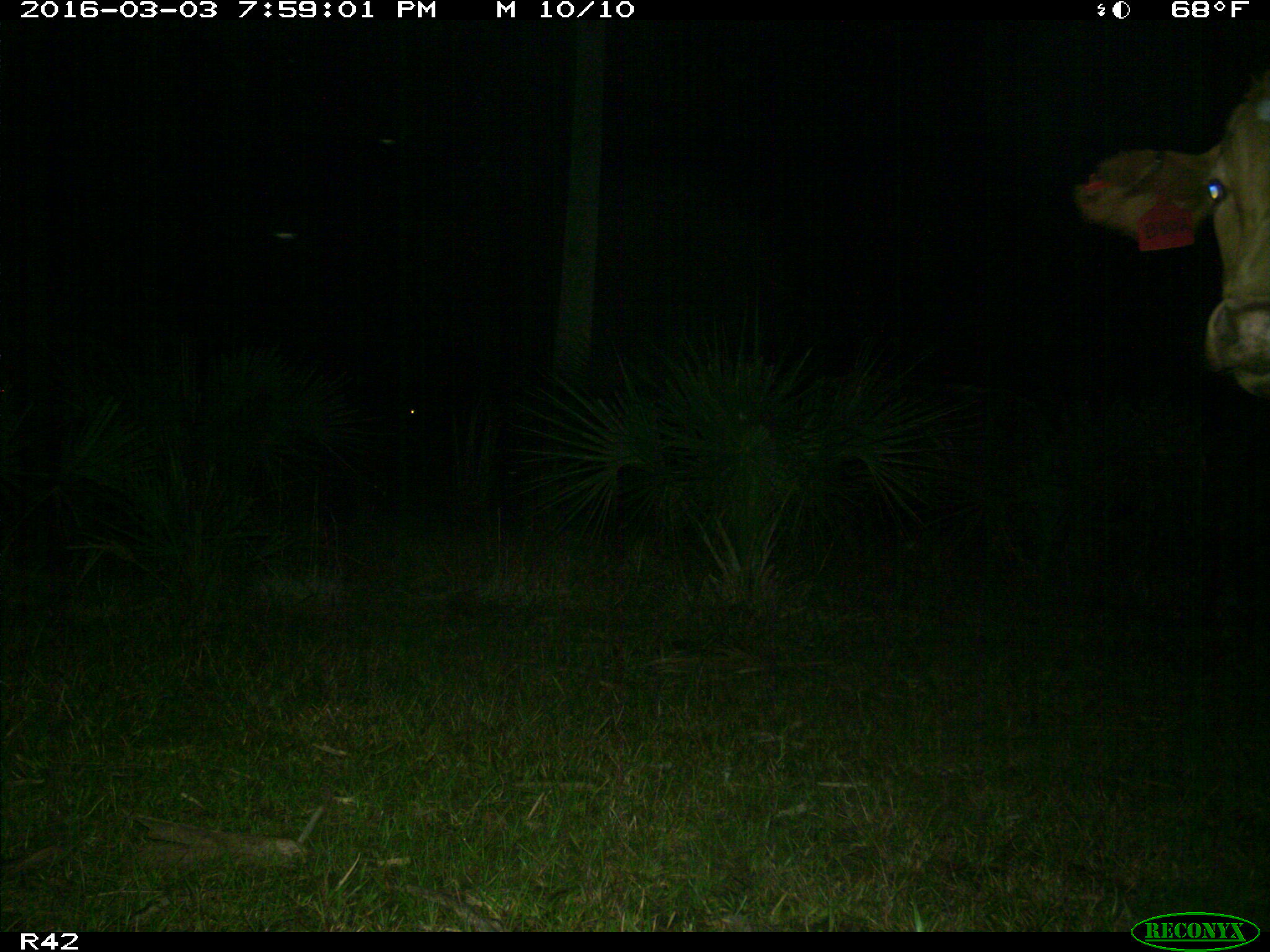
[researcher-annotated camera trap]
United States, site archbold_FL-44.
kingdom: Animalia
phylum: Chordata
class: Mammalia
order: Artiodactyla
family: Bovidae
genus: Bos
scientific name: Bos taurus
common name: domestic cow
Bos taurus (domestic cow).